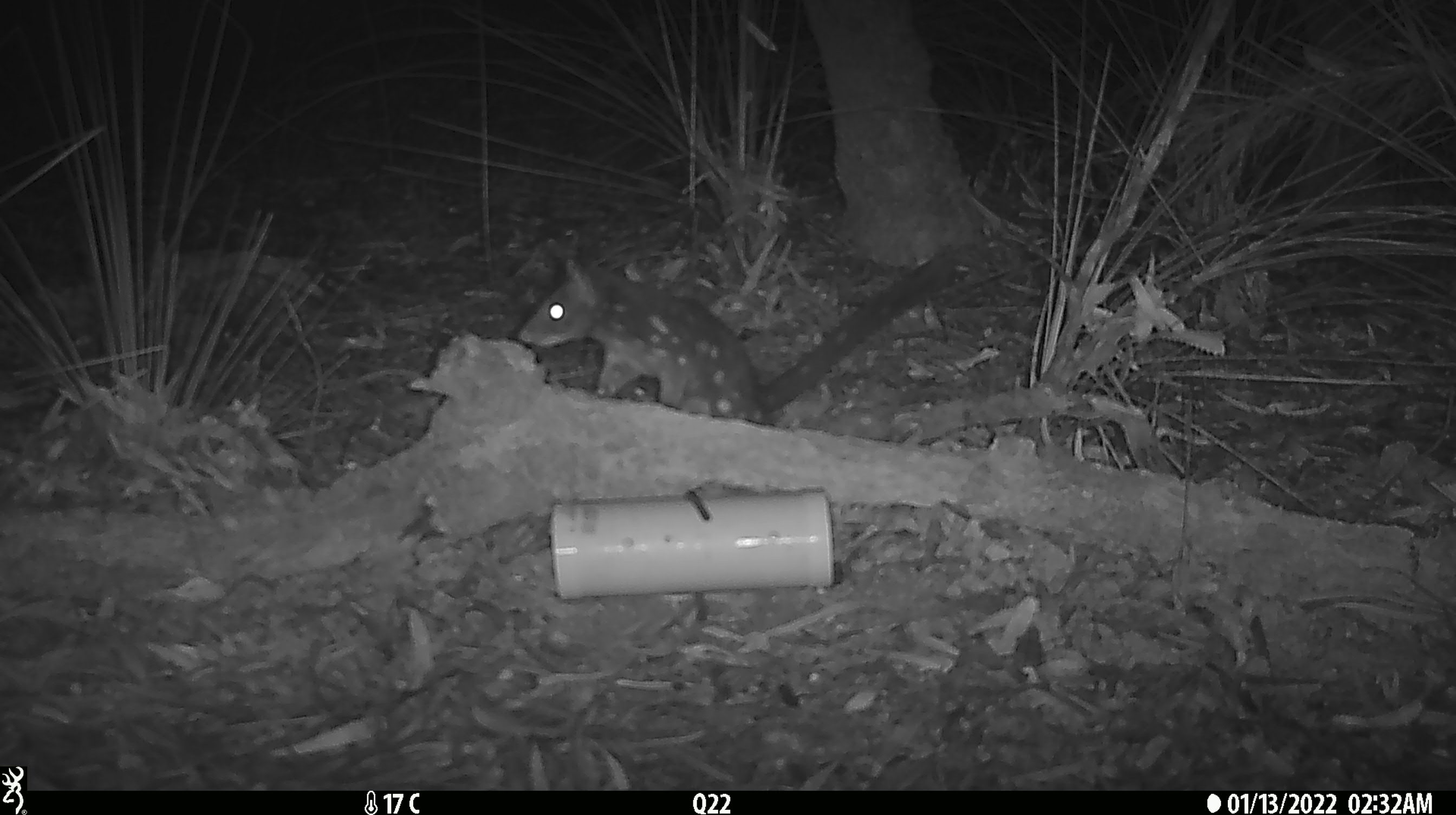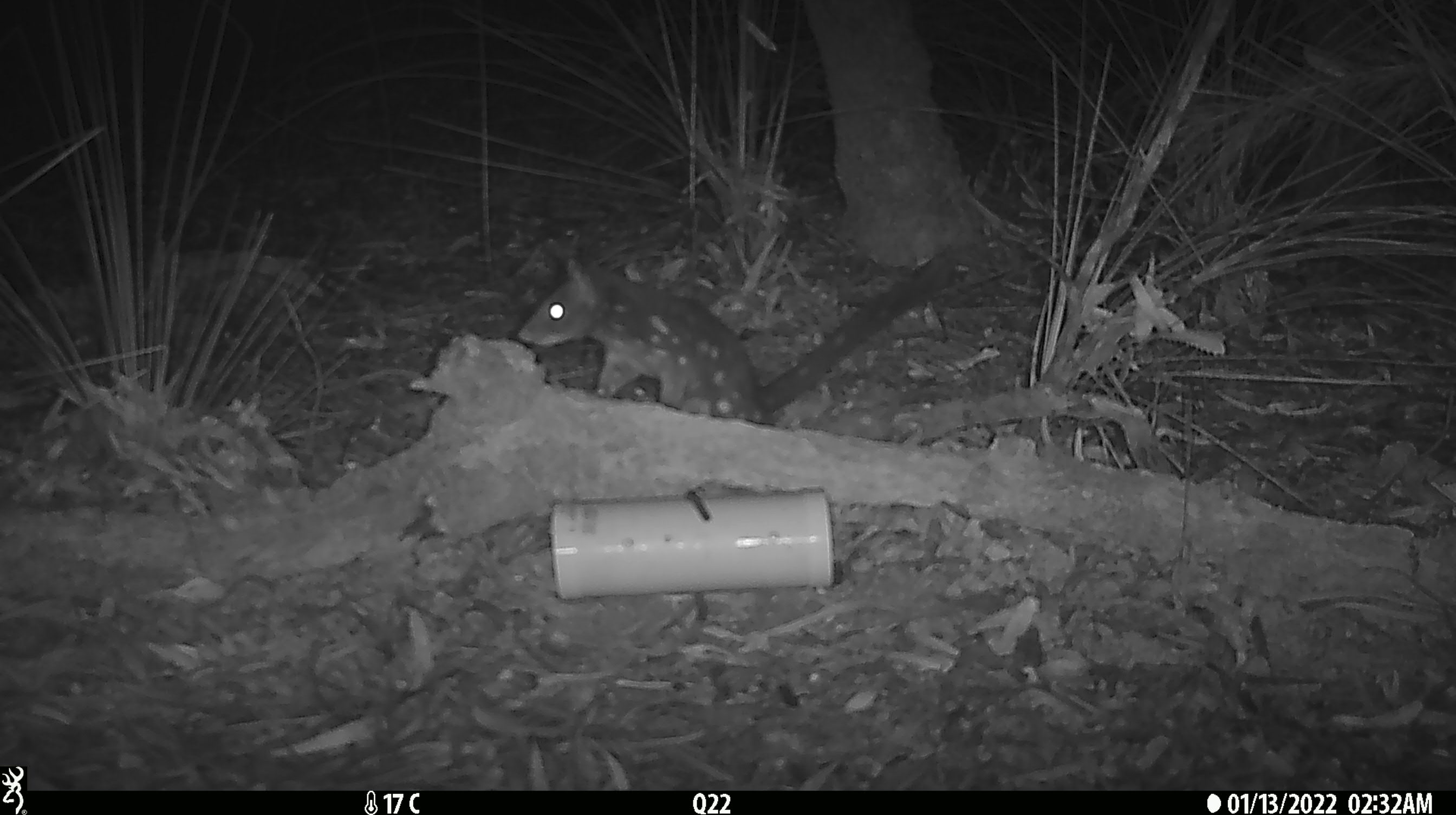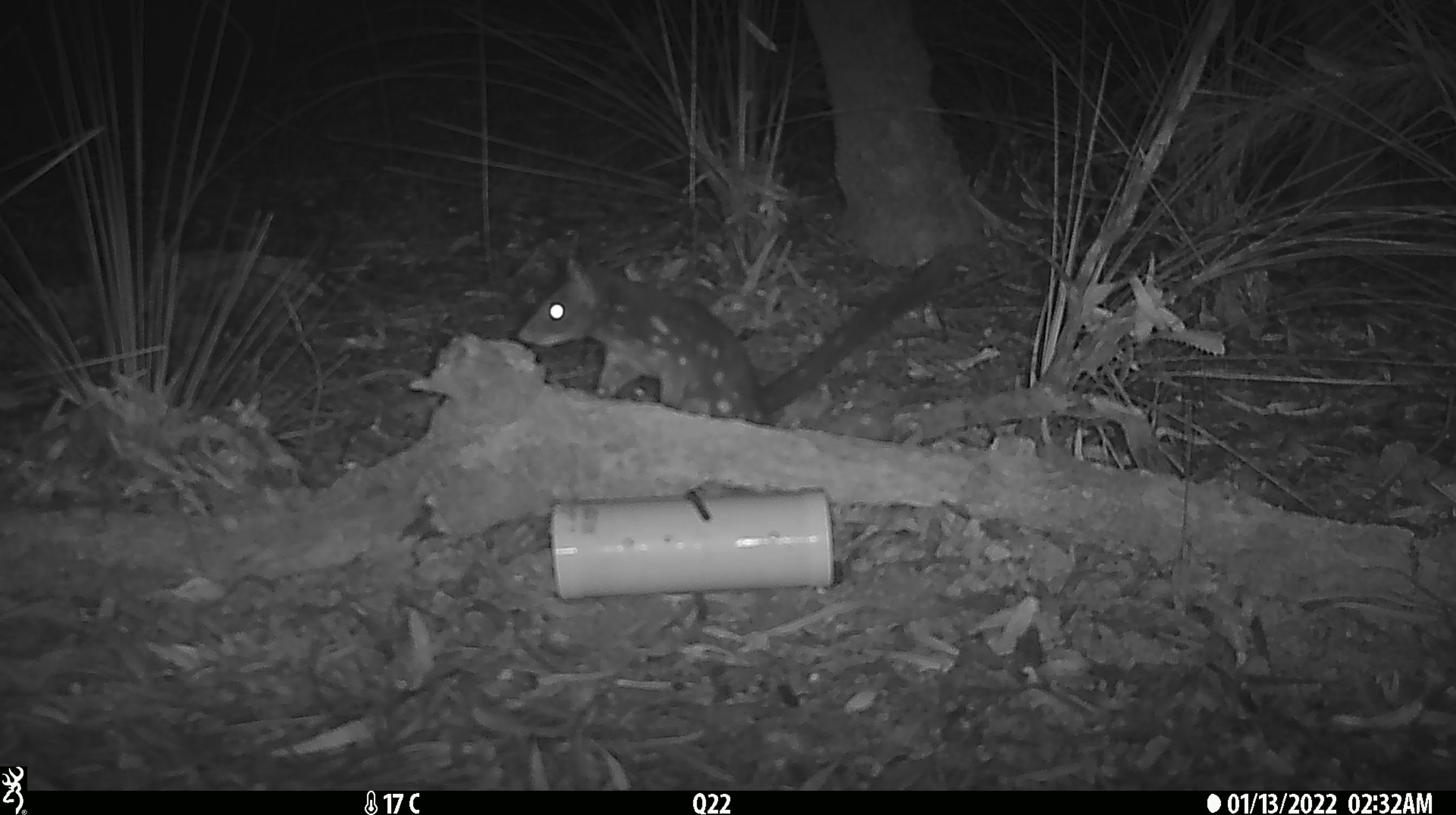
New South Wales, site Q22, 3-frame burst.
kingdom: Animalia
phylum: Chordata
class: Mammalia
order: Dasyuromorphia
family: Dasyuridae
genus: Dasyurus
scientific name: Dasyurus maculatus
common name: spotted-tailed quoll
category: quoll